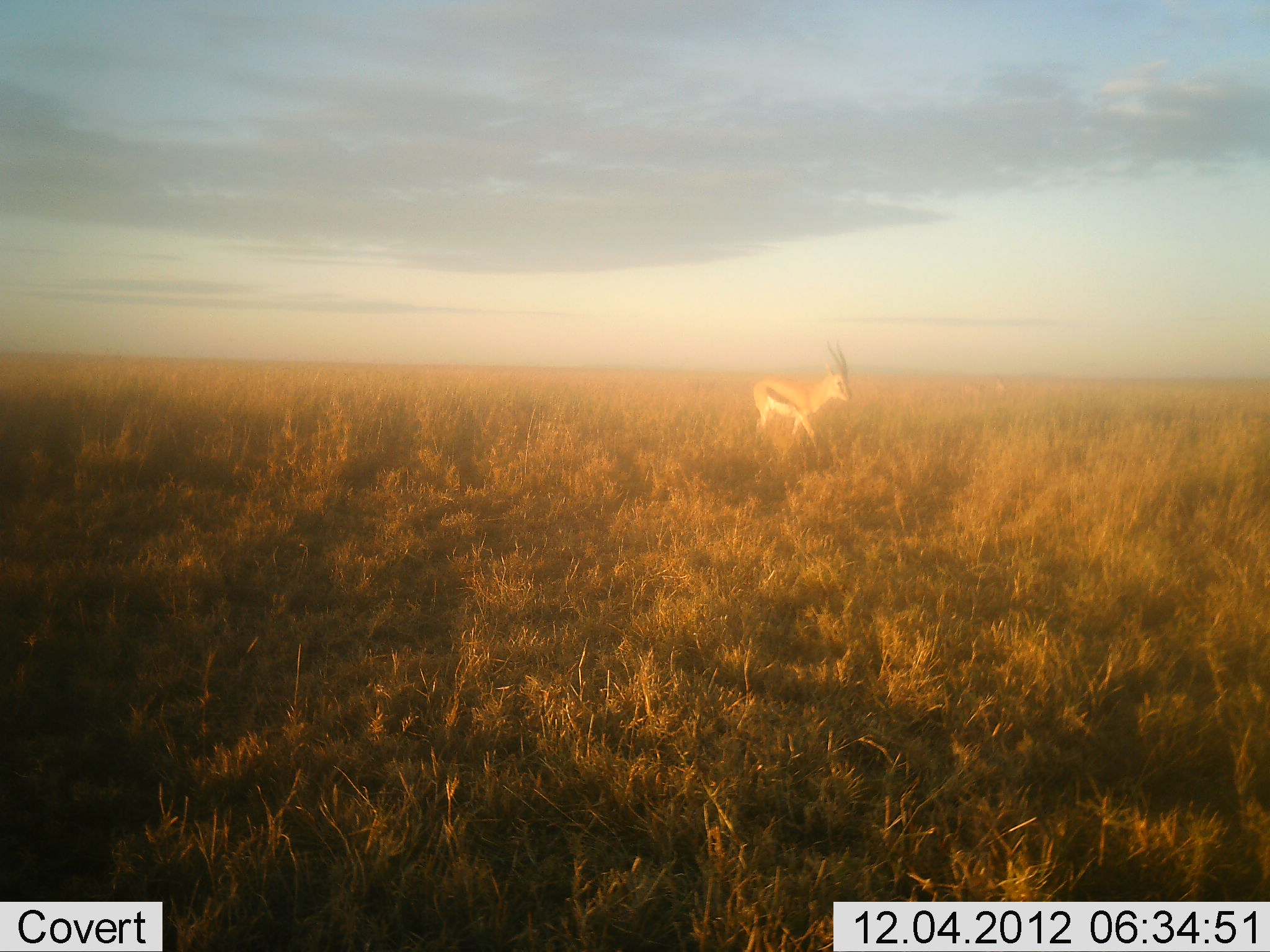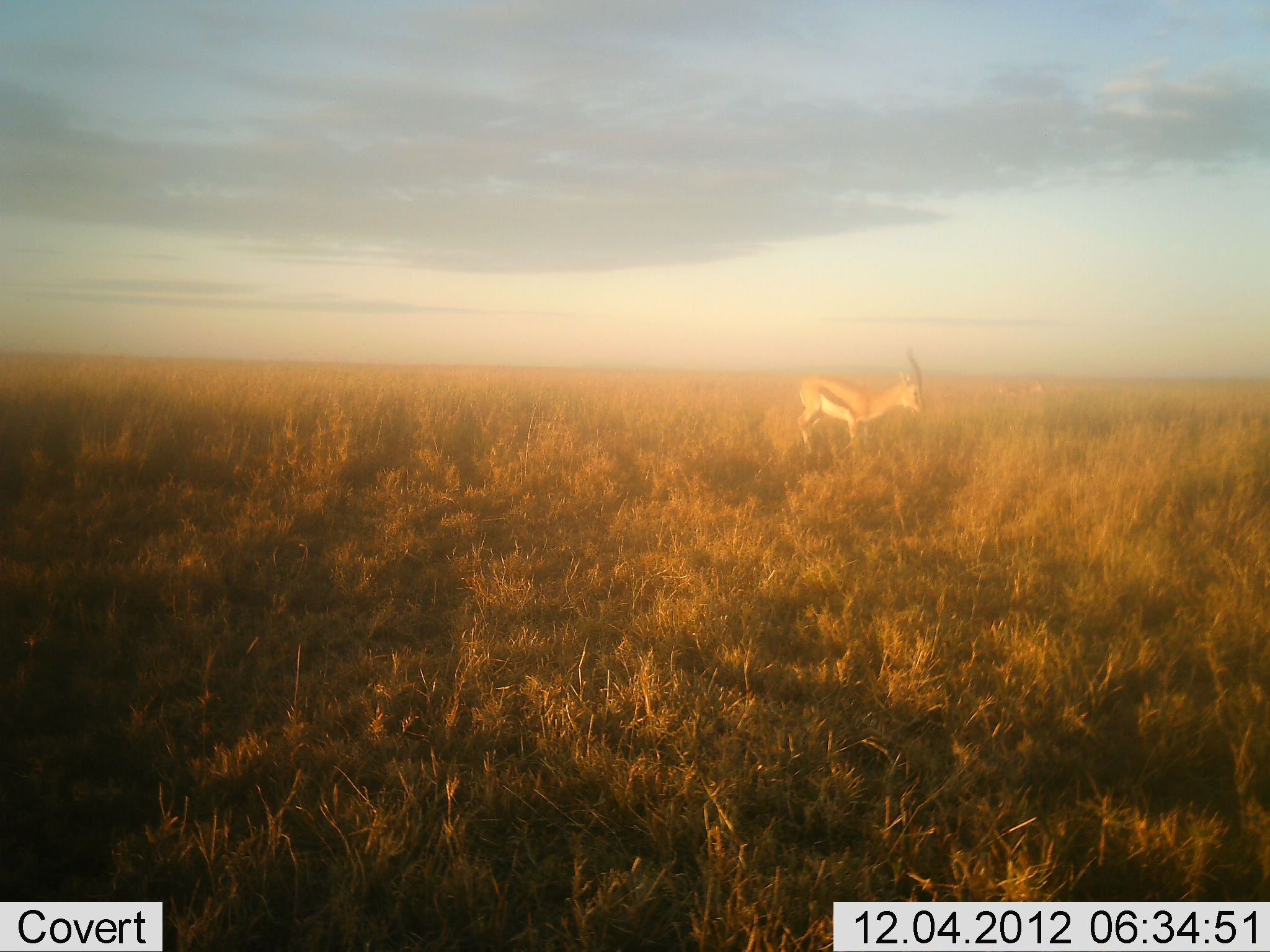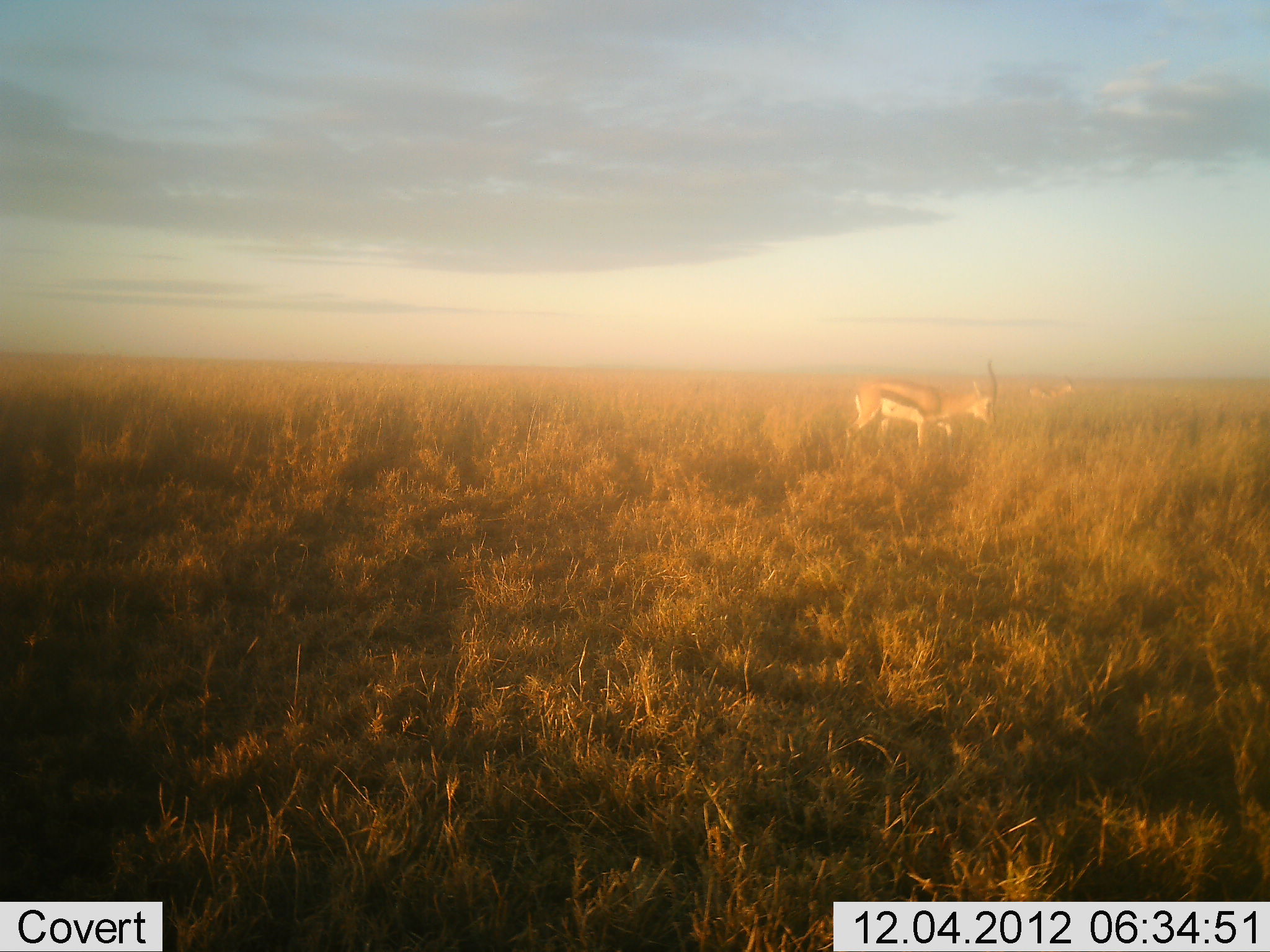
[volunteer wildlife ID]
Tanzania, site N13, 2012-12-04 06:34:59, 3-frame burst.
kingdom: Animalia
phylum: Chordata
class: Mammalia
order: Artiodactyla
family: Bovidae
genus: Eudorcas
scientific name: Eudorcas thomsonii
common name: thomson's gazelle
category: gazellethomsons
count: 1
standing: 33%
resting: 0%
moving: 67%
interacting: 0%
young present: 0%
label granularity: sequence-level